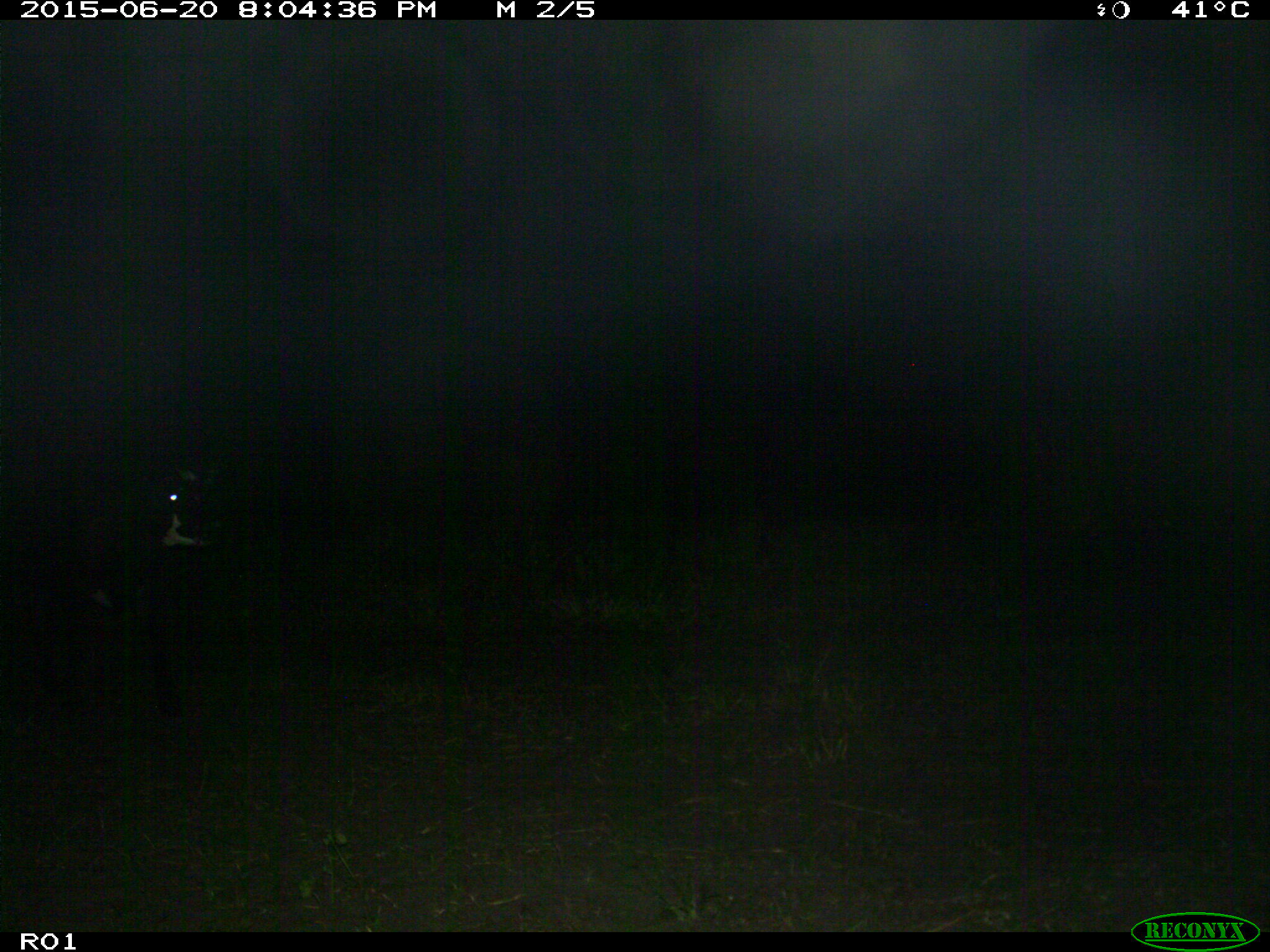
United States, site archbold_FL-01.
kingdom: Animalia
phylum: Chordata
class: Mammalia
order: Artiodactyla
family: Bovidae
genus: Bos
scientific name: Bos taurus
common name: domestic cow